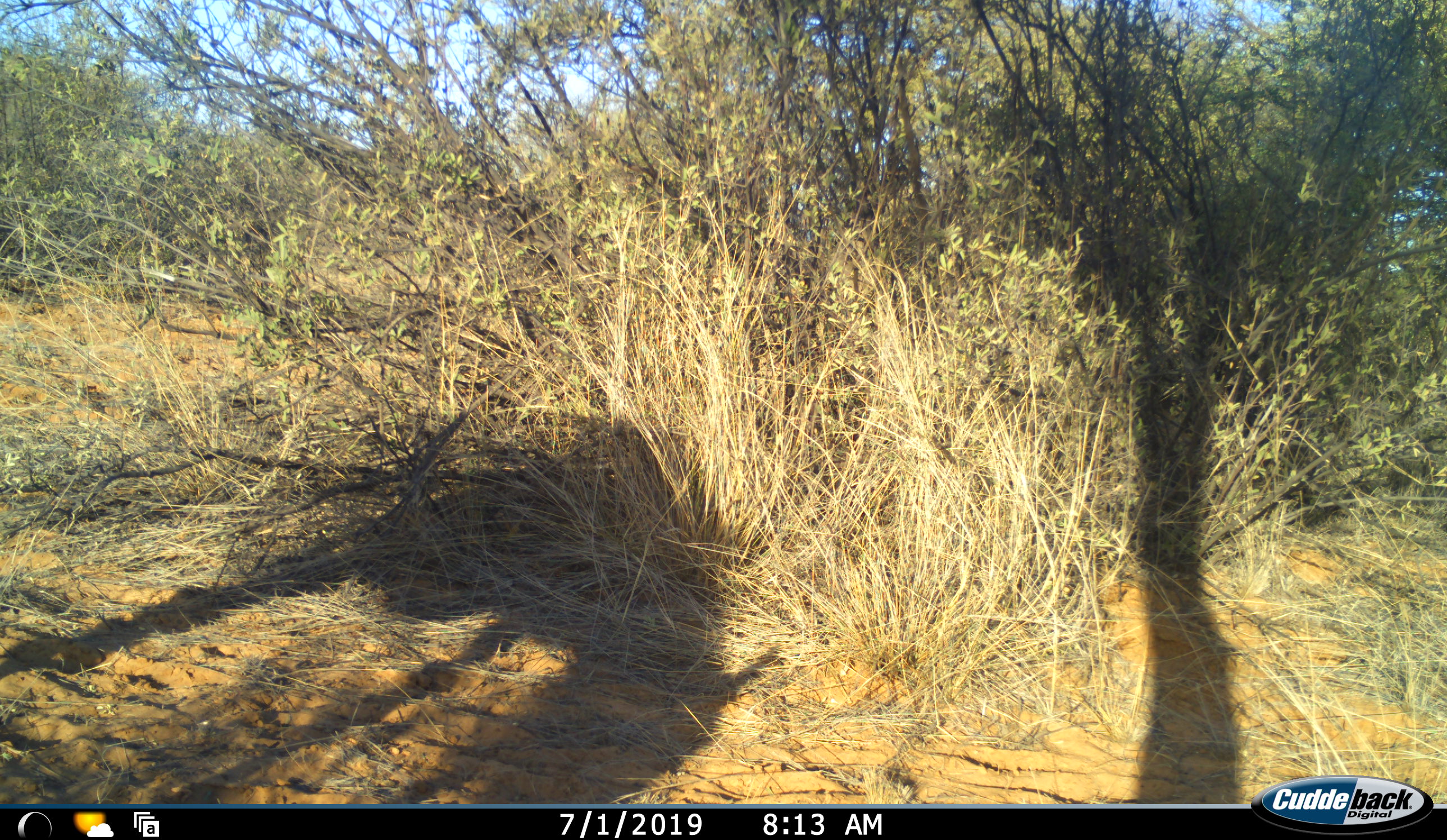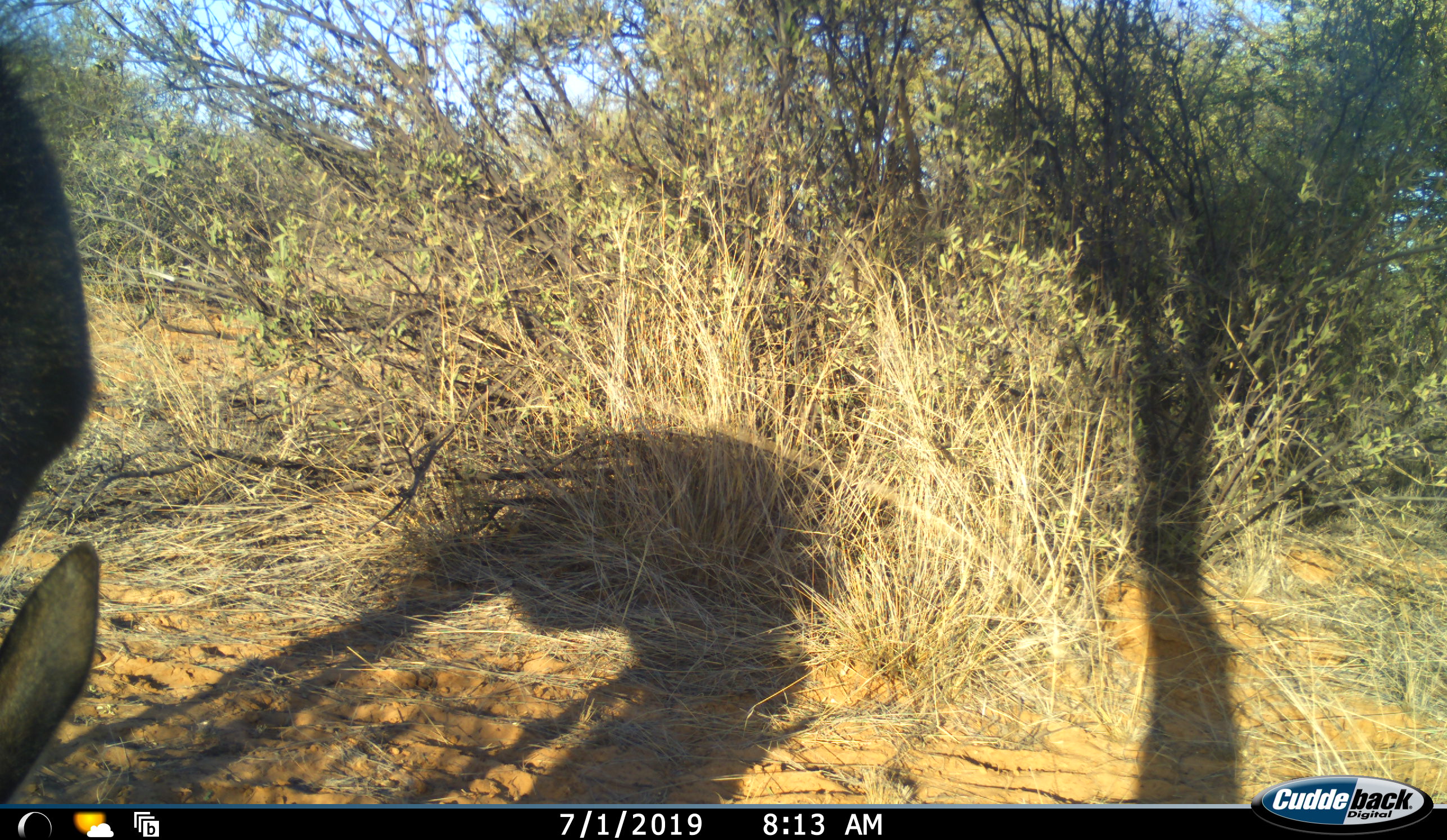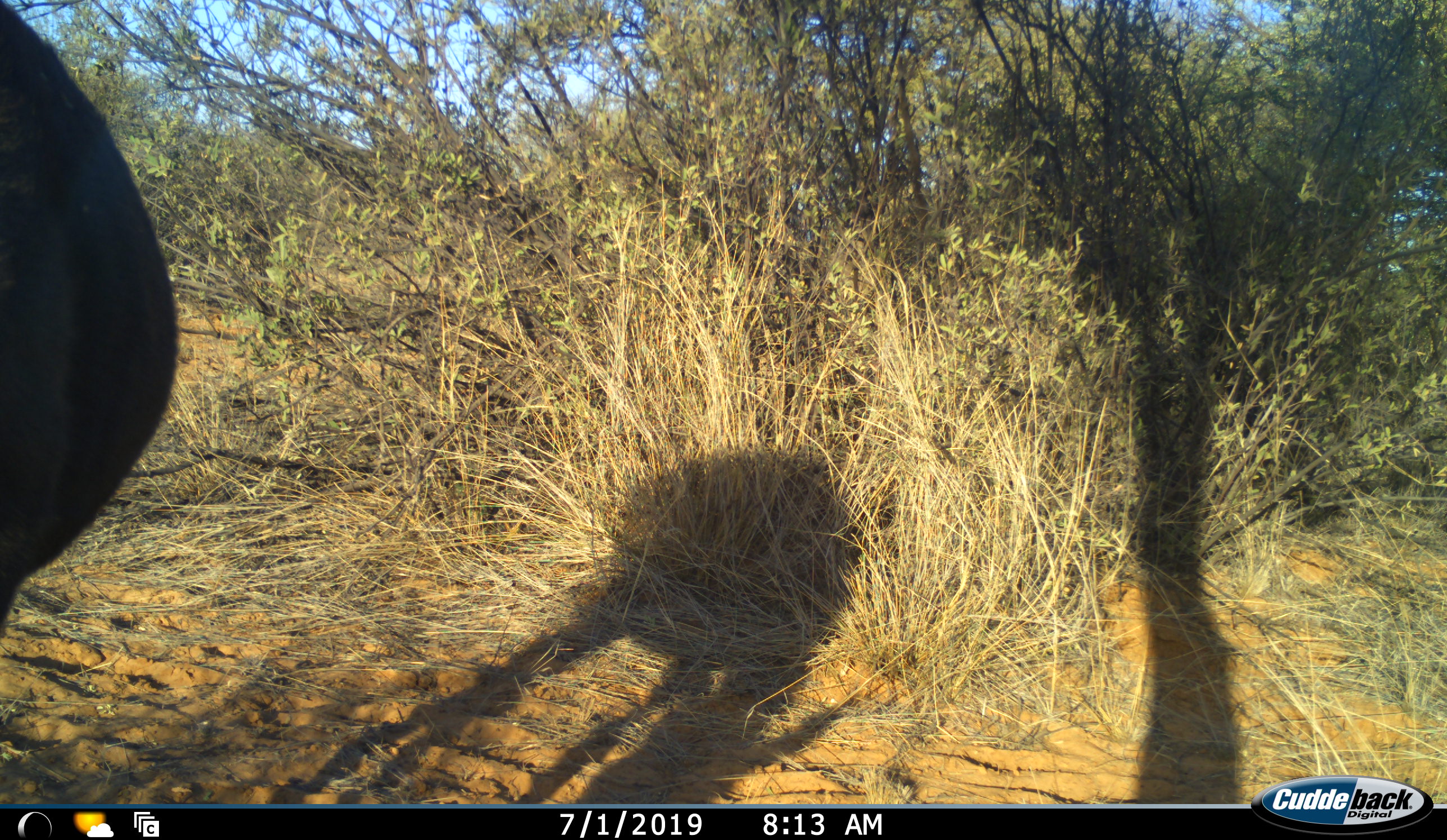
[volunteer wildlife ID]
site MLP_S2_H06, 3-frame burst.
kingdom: Animalia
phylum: Chordata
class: Mammalia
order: Artiodactyla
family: Bovidae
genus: Connochaetes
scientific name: Connochaetes taurinus taurinus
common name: blue wildebeest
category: wildebeestblue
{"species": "wildebeestblue (blue wildebeest) (Connochaetes taurinus taurinus)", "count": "1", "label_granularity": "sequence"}